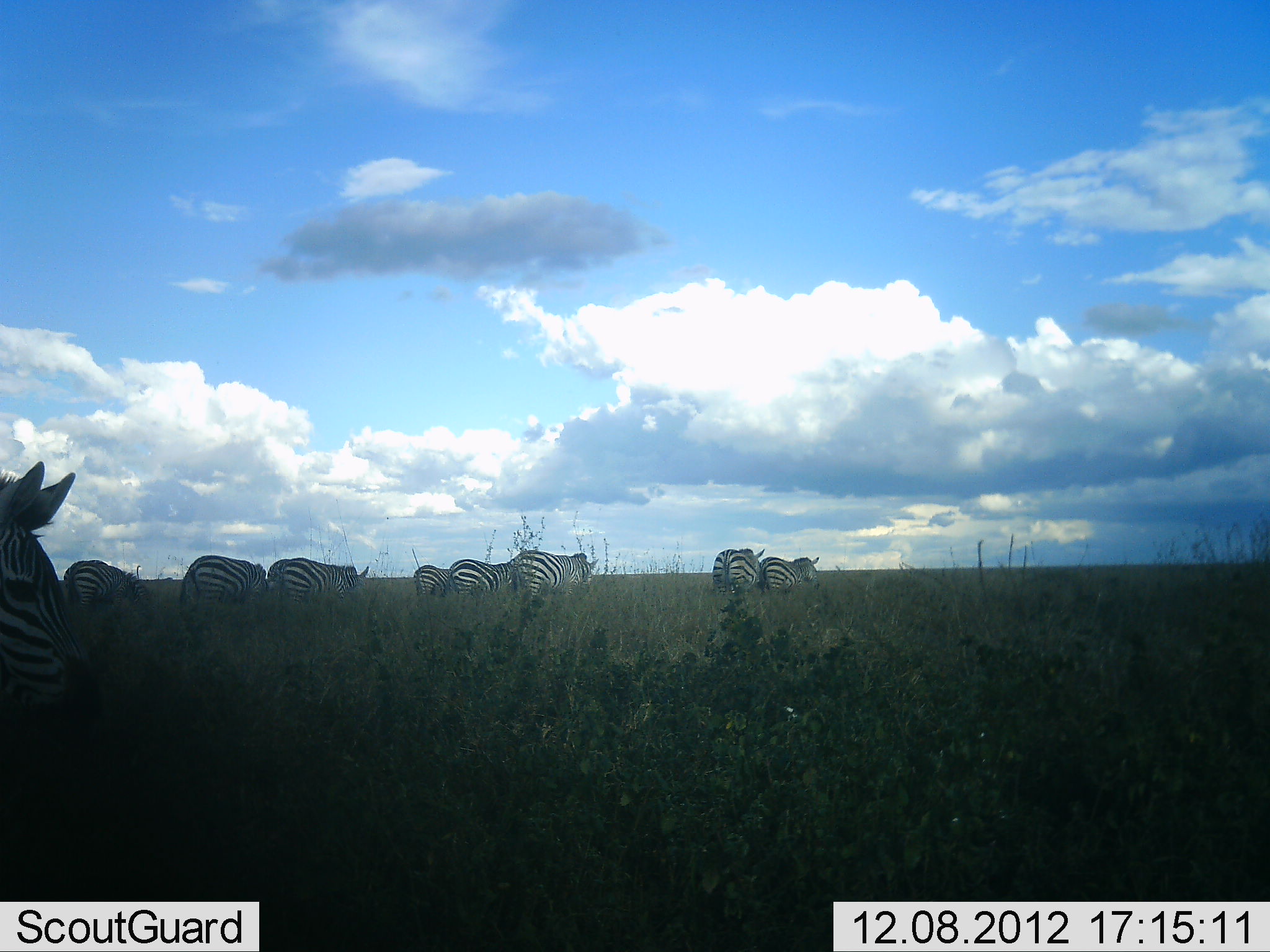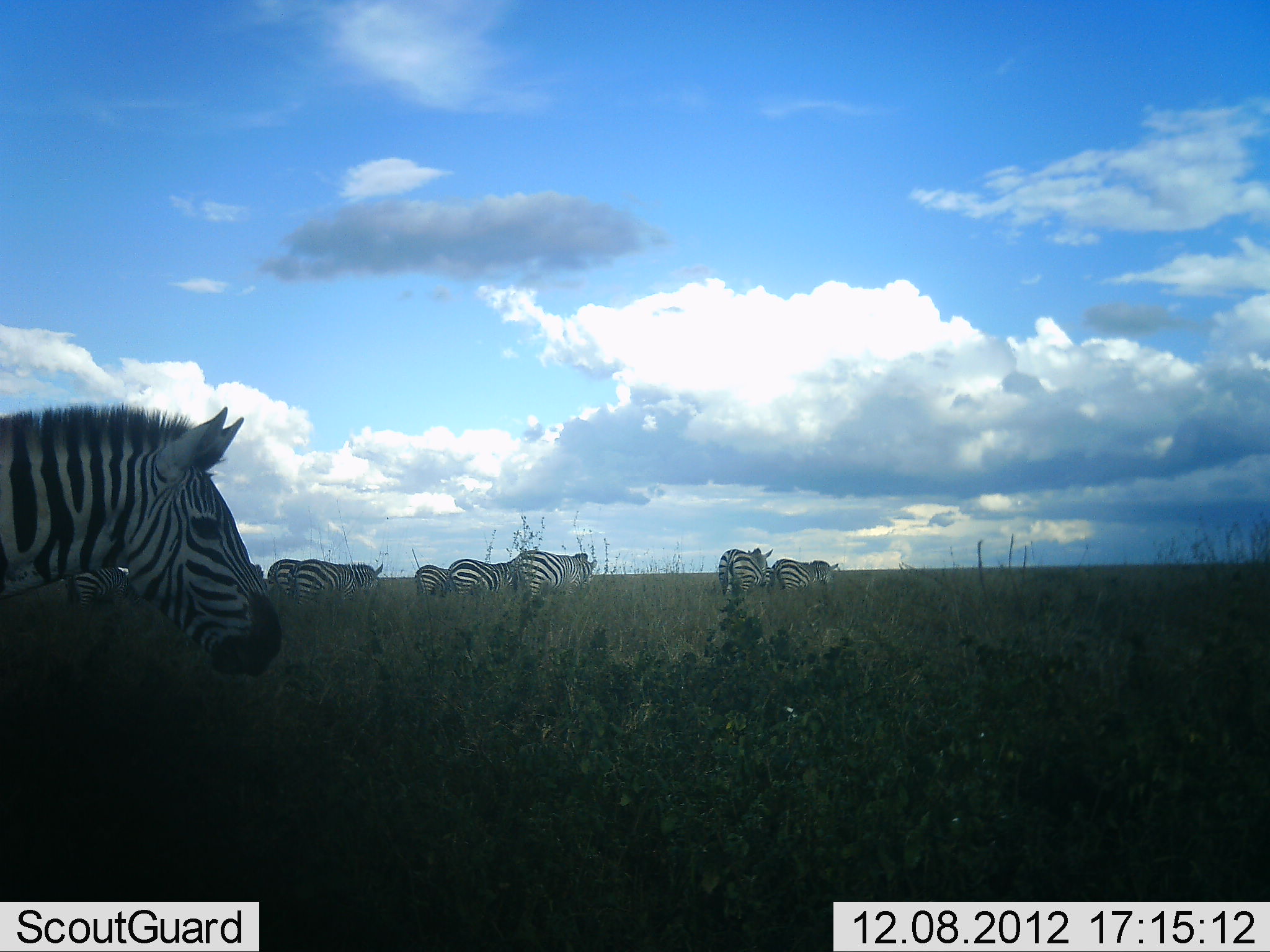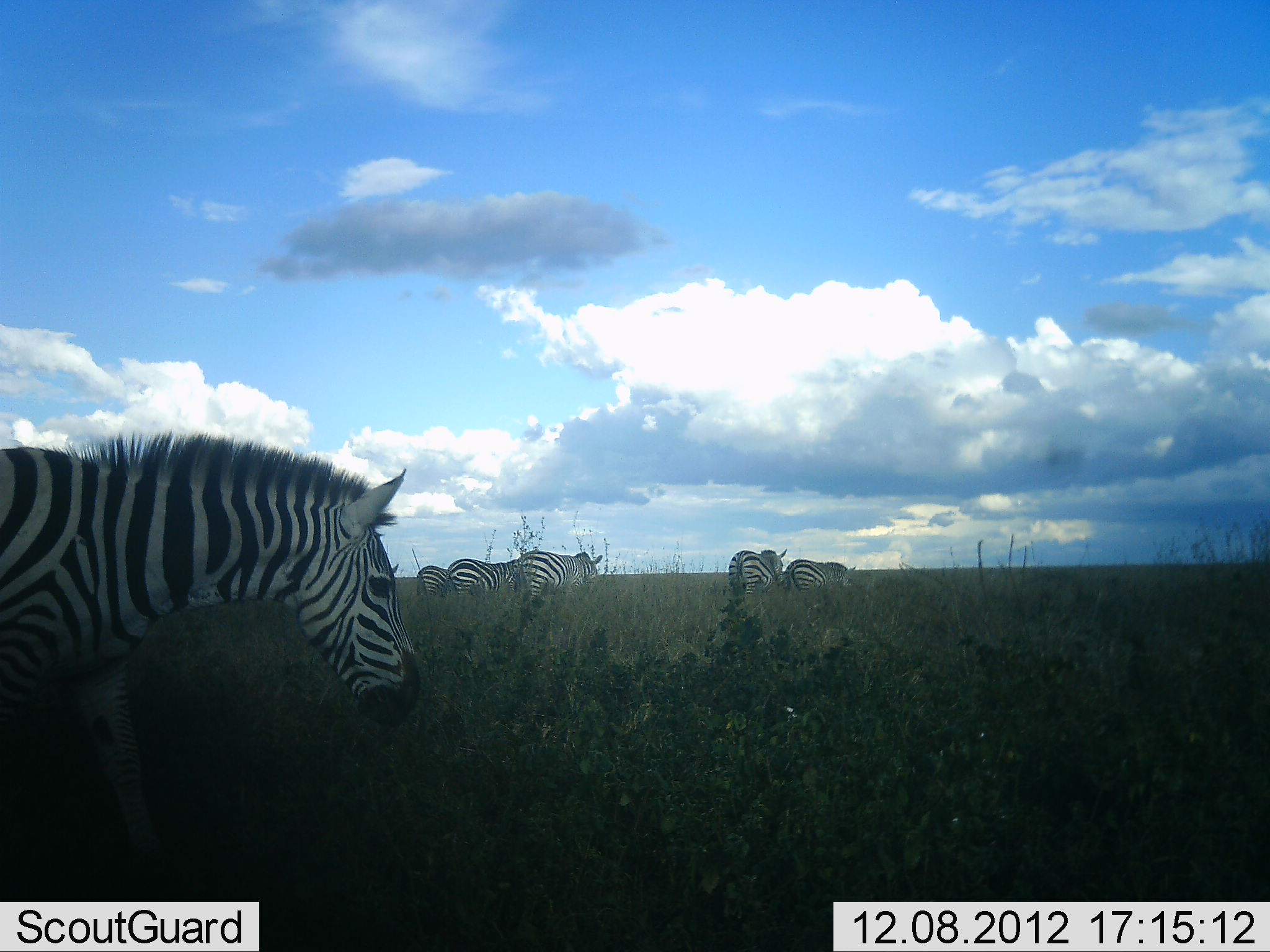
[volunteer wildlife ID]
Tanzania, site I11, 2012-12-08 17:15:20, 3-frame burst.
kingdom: Animalia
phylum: Chordata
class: Mammalia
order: Perissodactyla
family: Equidae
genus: Equus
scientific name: Equus quagga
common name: plains zebra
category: zebra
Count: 9.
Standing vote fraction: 60%.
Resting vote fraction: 0%.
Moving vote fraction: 60%.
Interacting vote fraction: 0%.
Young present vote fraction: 0%.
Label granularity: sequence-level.